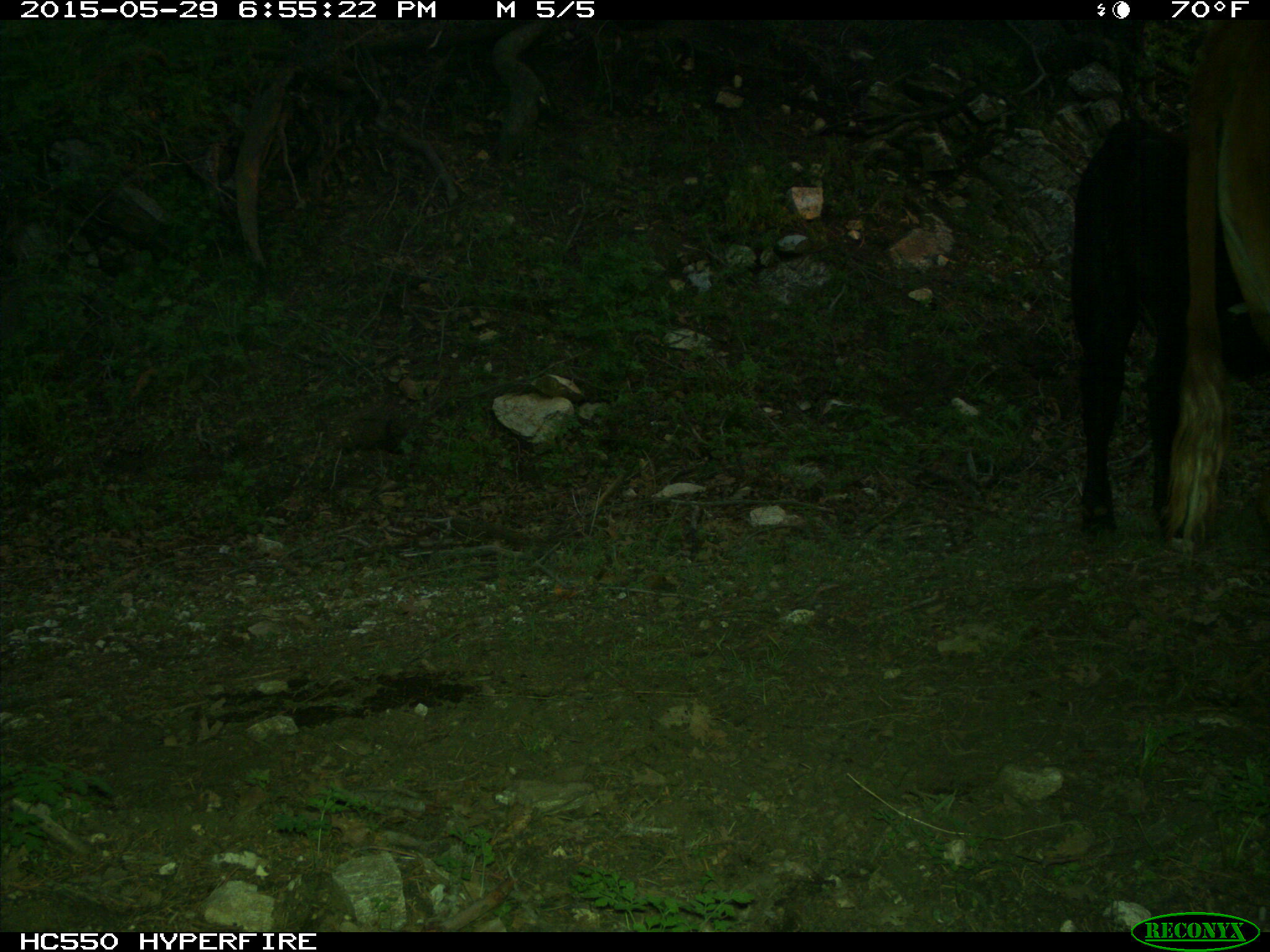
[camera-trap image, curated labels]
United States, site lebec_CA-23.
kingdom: Animalia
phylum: Chordata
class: Mammalia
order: Artiodactyla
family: Bovidae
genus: Bos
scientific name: Bos taurus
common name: domestic cow